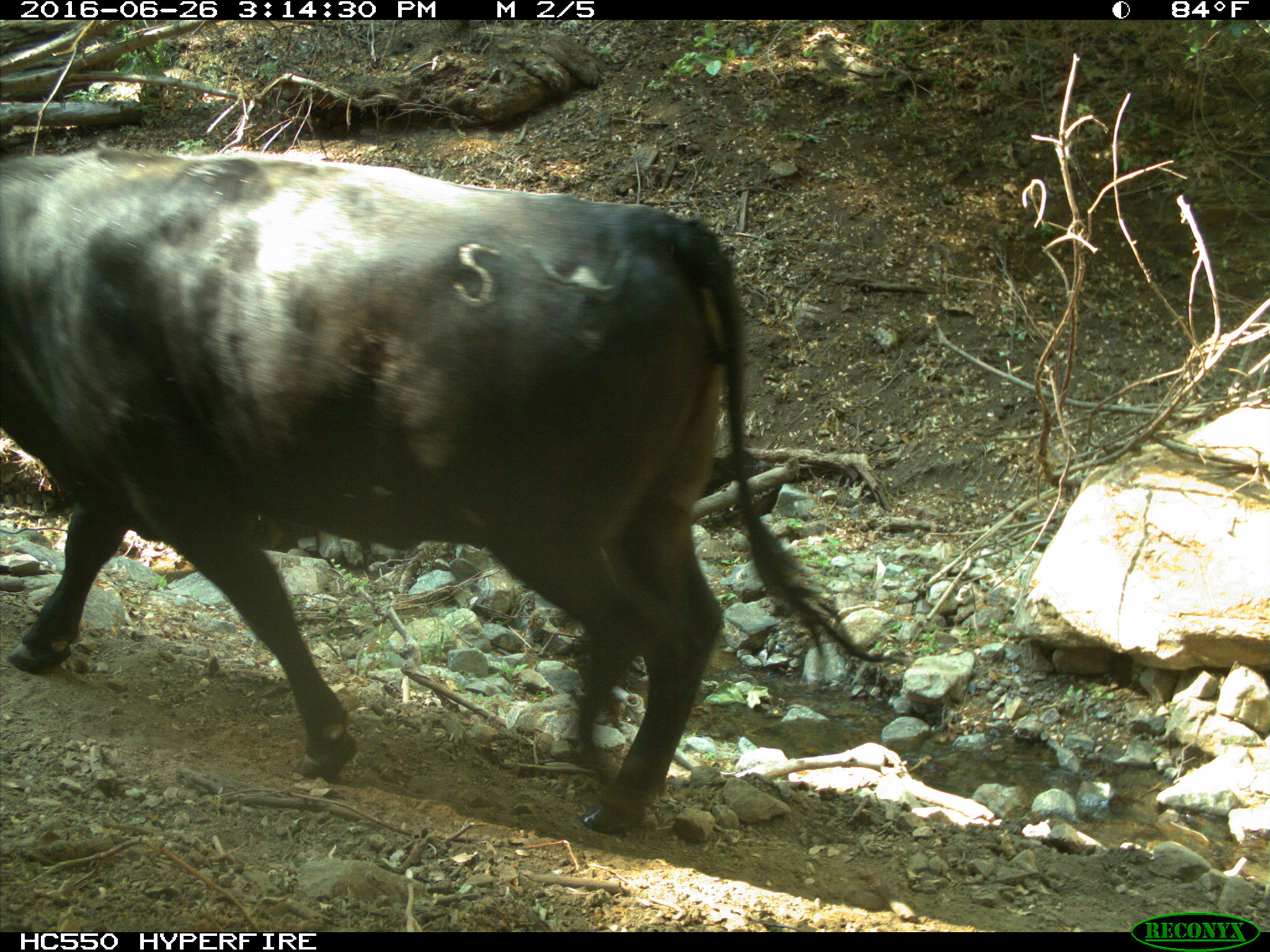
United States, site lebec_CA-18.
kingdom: Animalia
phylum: Chordata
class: Mammalia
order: Artiodactyla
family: Bovidae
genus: Bos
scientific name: Bos taurus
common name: domestic cow